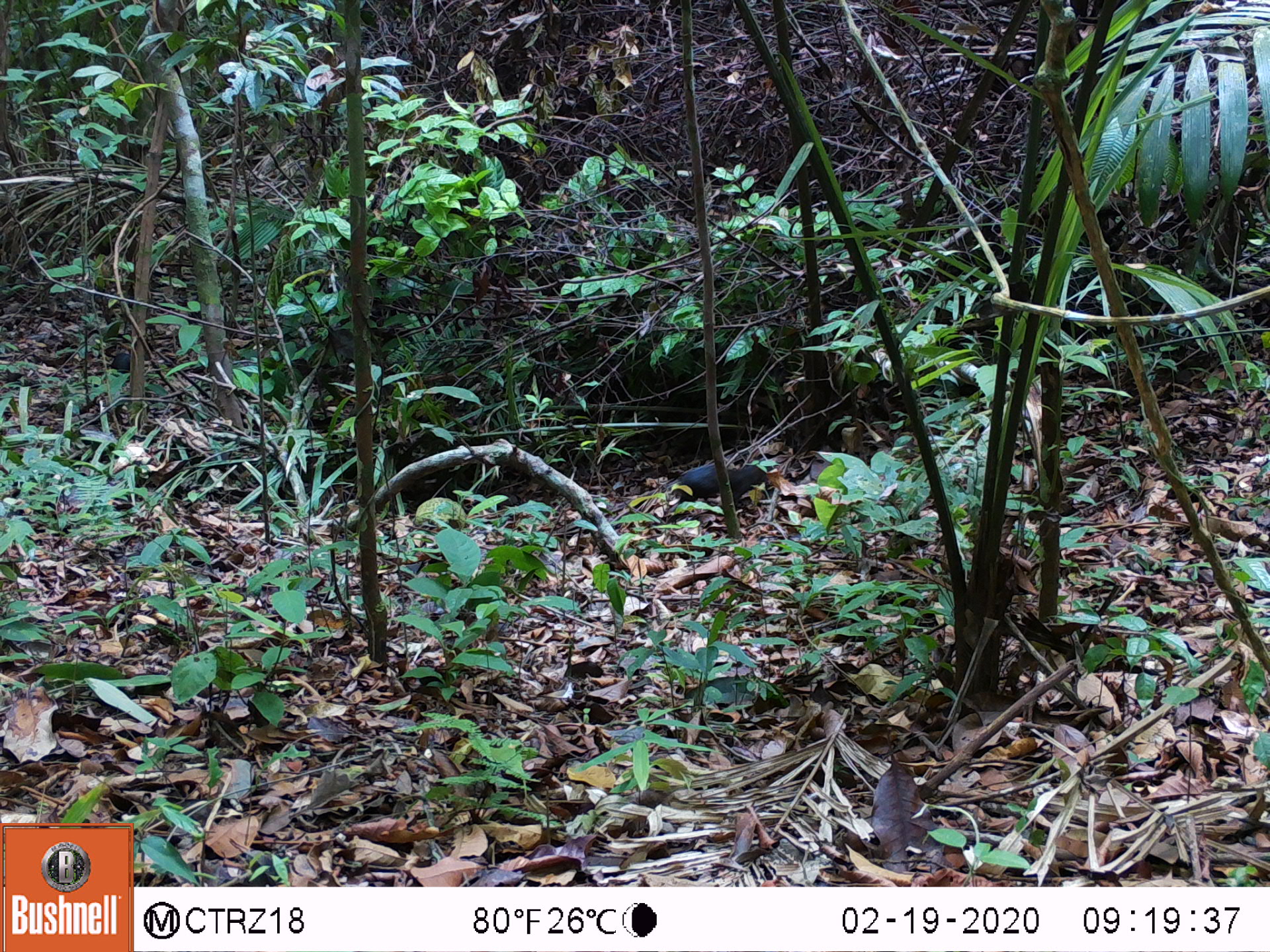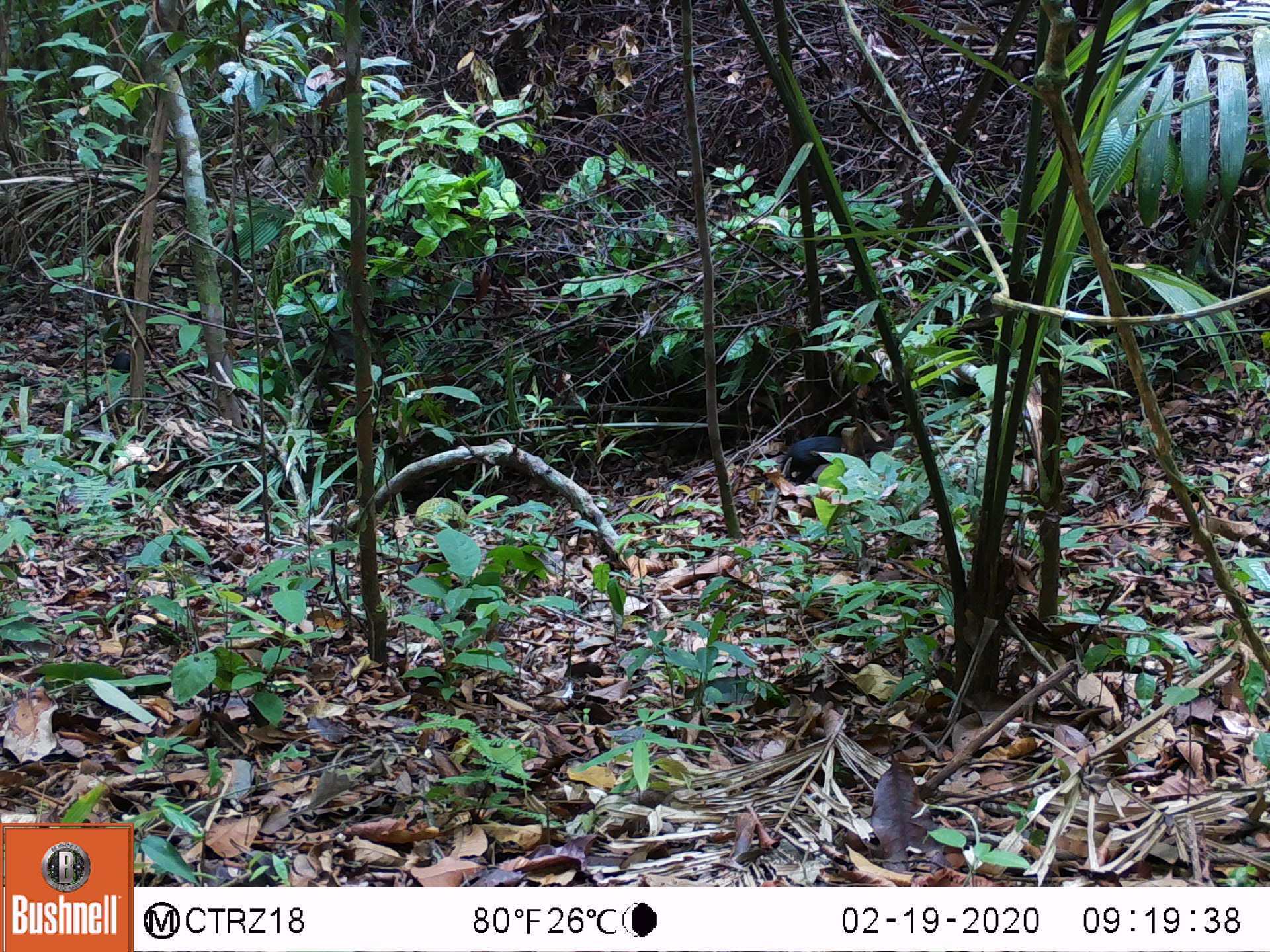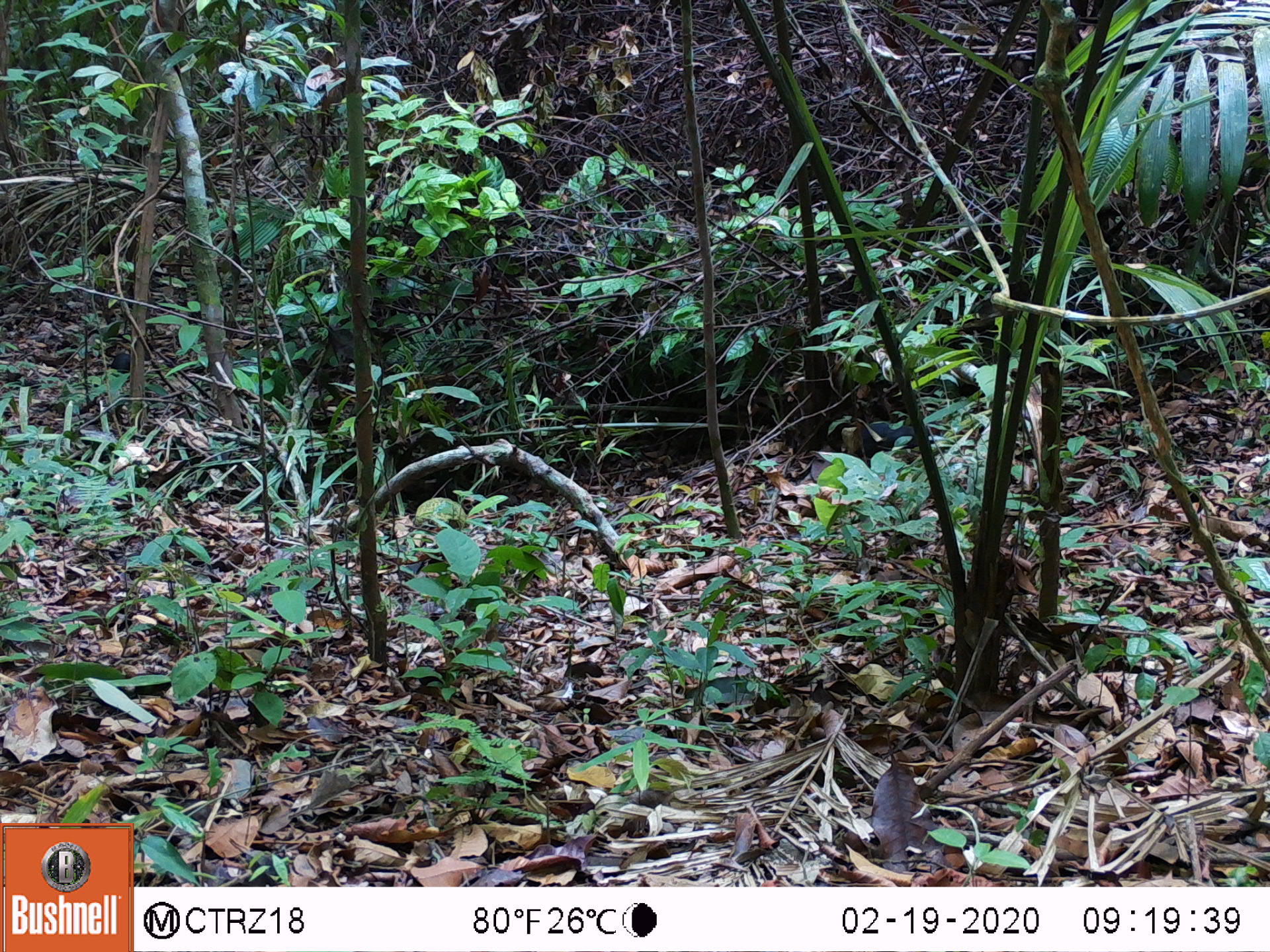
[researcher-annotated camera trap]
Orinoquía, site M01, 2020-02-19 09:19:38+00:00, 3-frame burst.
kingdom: Animalia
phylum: Chordata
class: Mammalia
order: Rodentia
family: Dasyproctidae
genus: Dasyprocta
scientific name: Dasyprocta fuliginosa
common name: black agouti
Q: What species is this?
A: Black agouti (Dasyprocta fuliginosa).